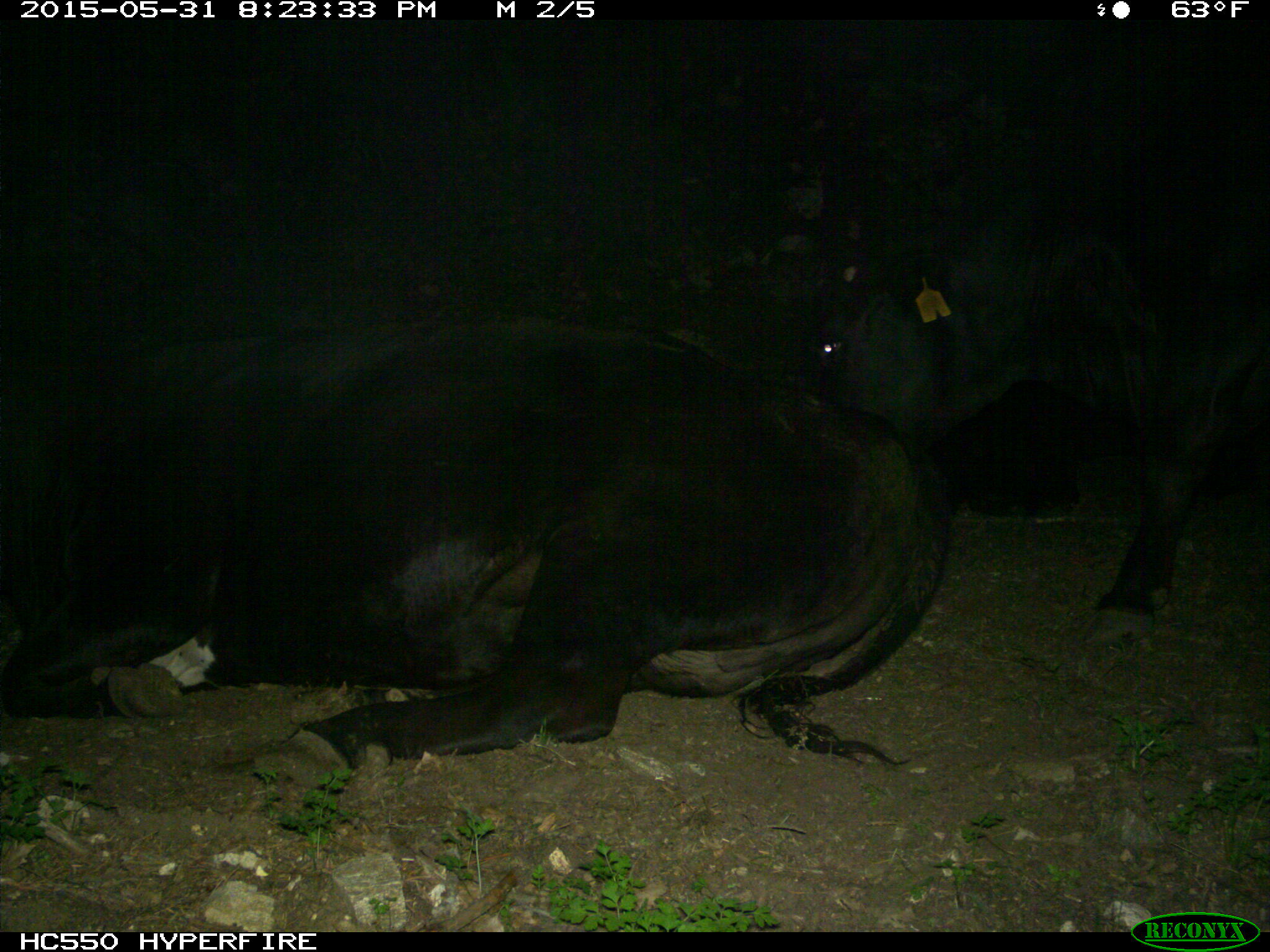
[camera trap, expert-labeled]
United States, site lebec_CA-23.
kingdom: Animalia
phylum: Chordata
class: Mammalia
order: Artiodactyla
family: Bovidae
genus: Bos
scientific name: Bos taurus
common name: domestic cow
Bos taurus (domestic cow).